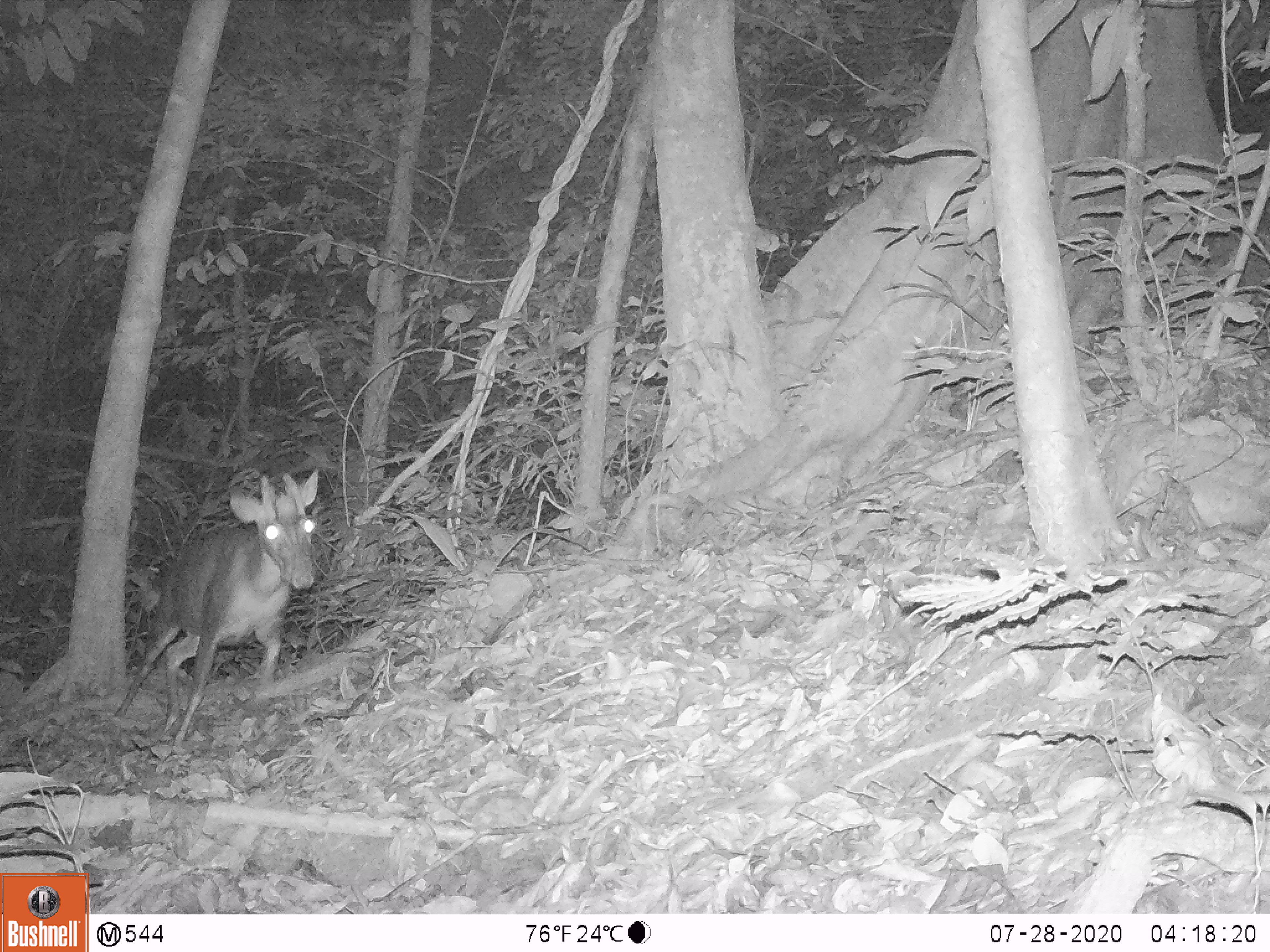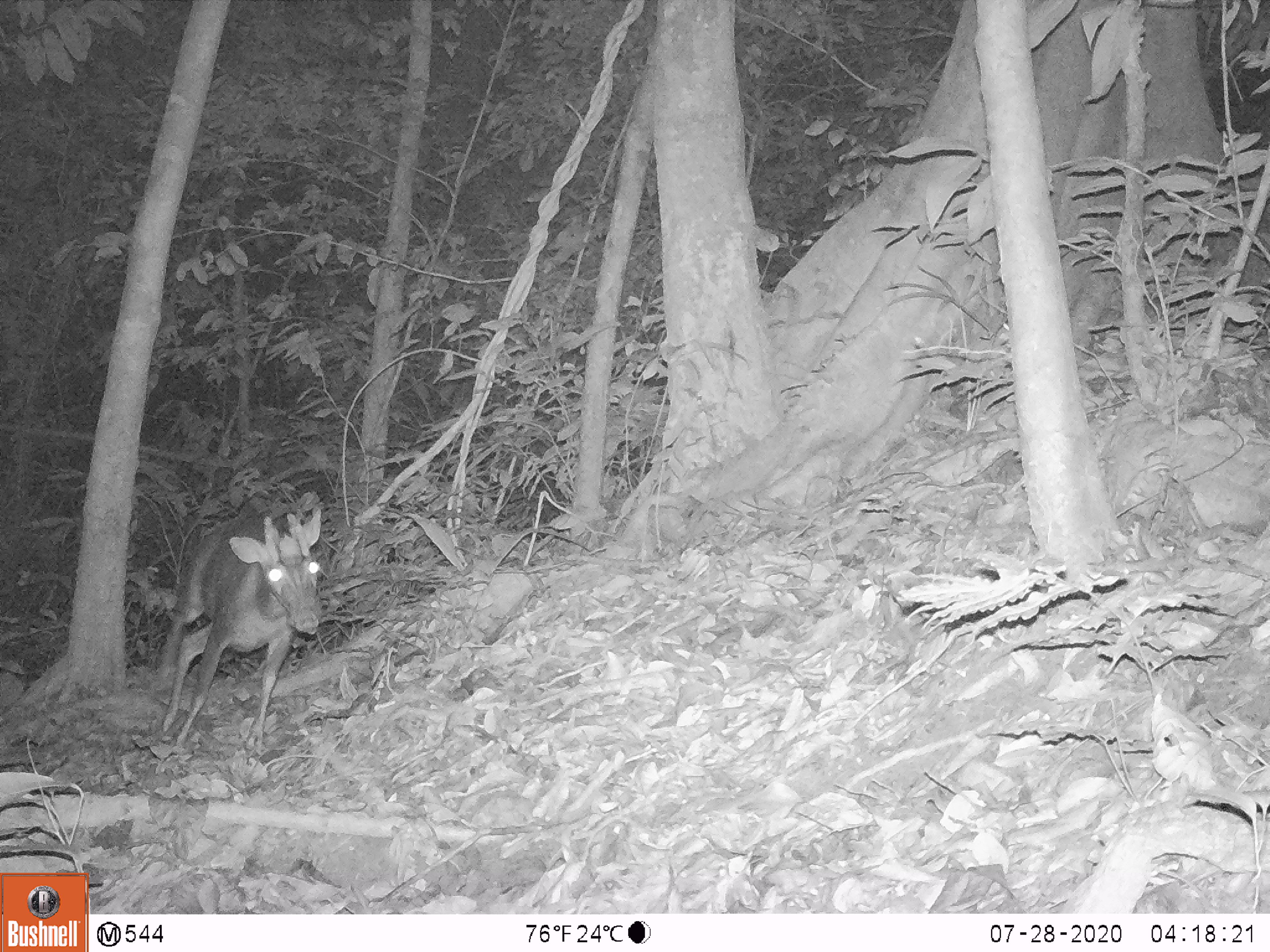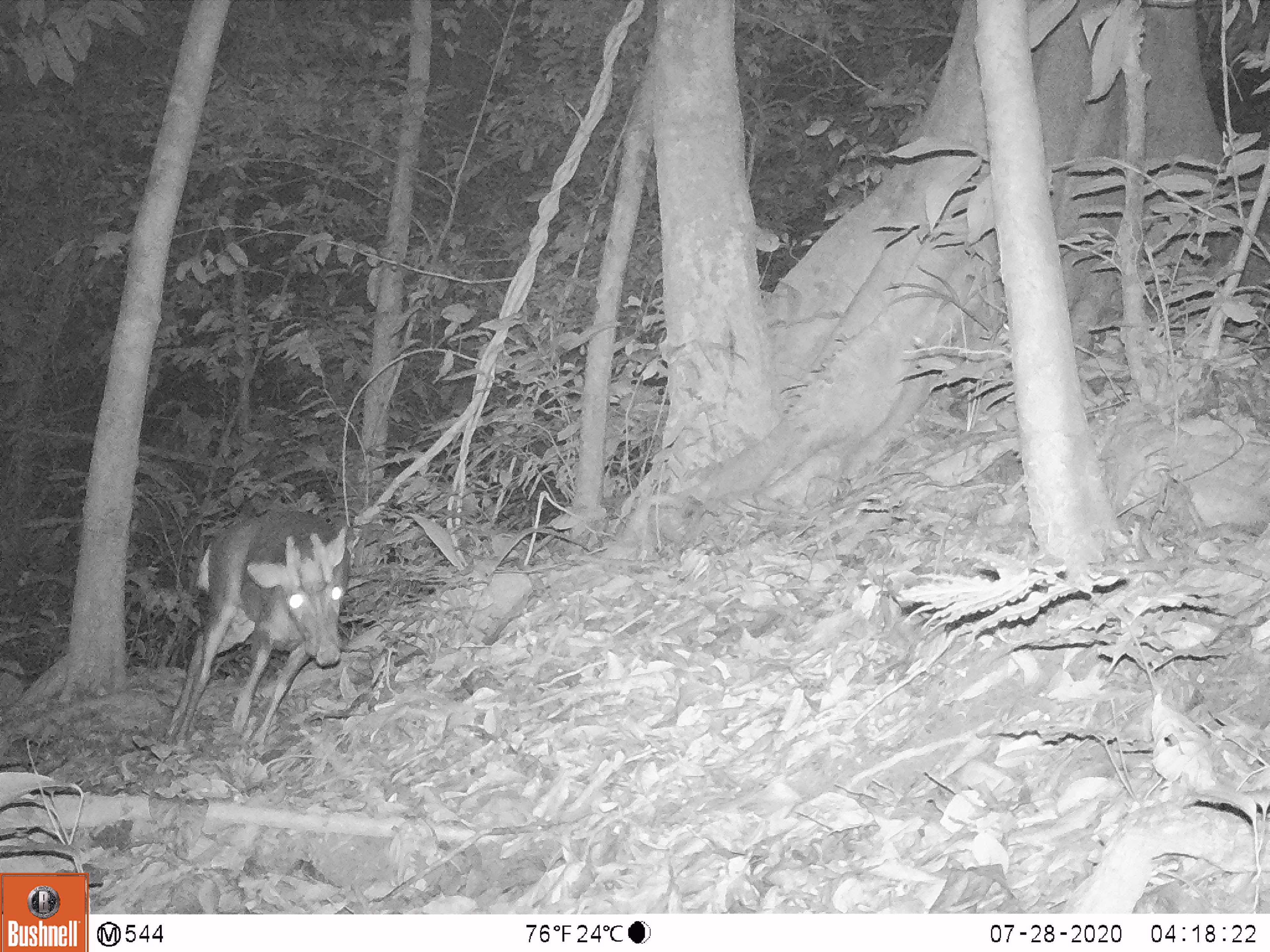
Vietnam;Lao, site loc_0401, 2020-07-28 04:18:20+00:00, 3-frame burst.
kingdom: Animalia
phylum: Chordata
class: Mammalia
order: Artiodactyla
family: Cervidae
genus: Muntiacus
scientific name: Muntiacus rooseveltorum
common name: roosevelt's muntjac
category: roosevelts muntjac group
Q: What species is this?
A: Roosevelts muntjac group (roosevelt's muntjac) (Muntiacus rooseveltorum).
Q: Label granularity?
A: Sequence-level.